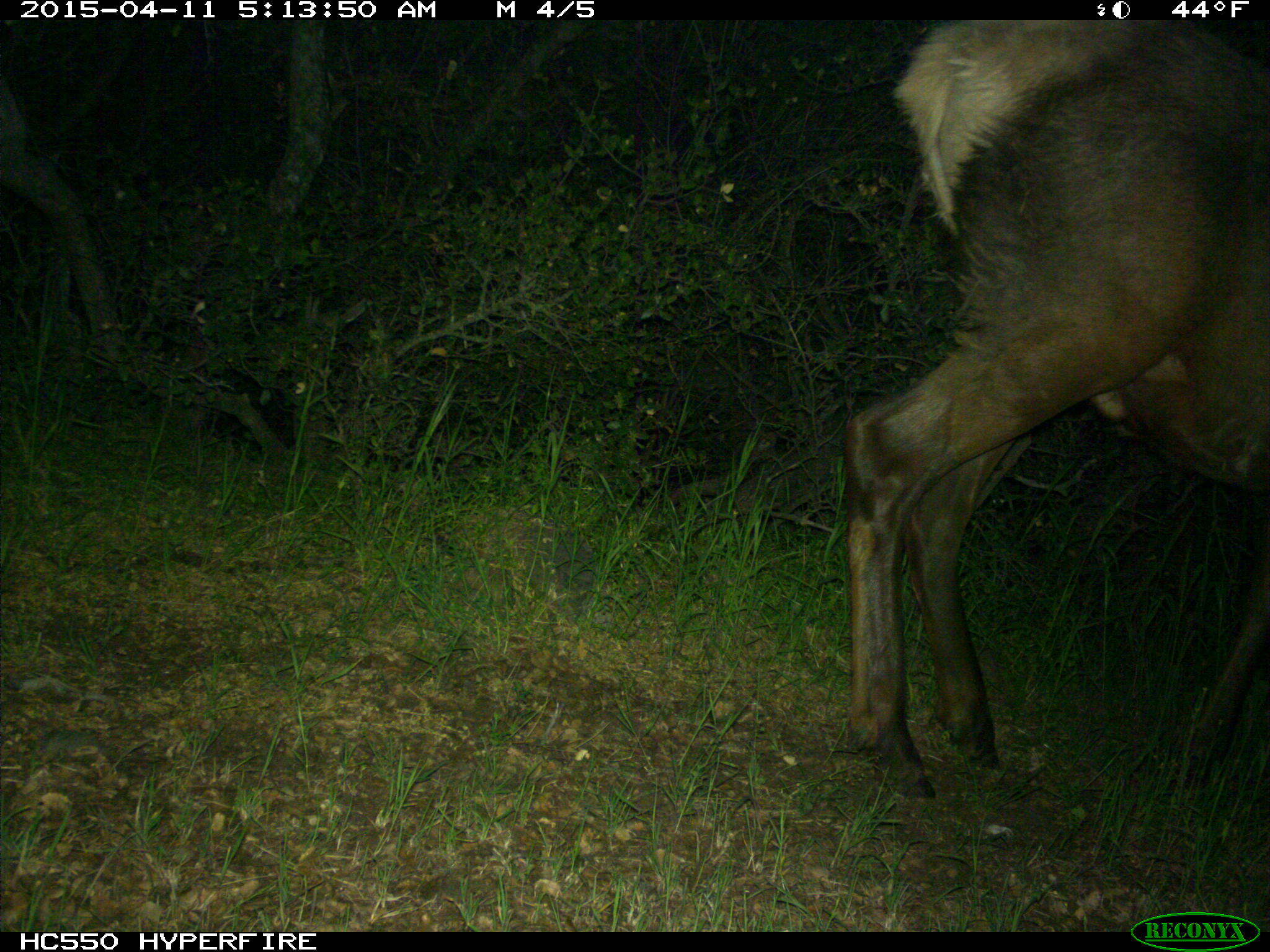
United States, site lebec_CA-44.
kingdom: Animalia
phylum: Chordata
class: Mammalia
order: Artiodactyla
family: Cervidae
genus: Cervus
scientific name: Cervus canadensis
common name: elk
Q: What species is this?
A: Cervus canadensis (elk).